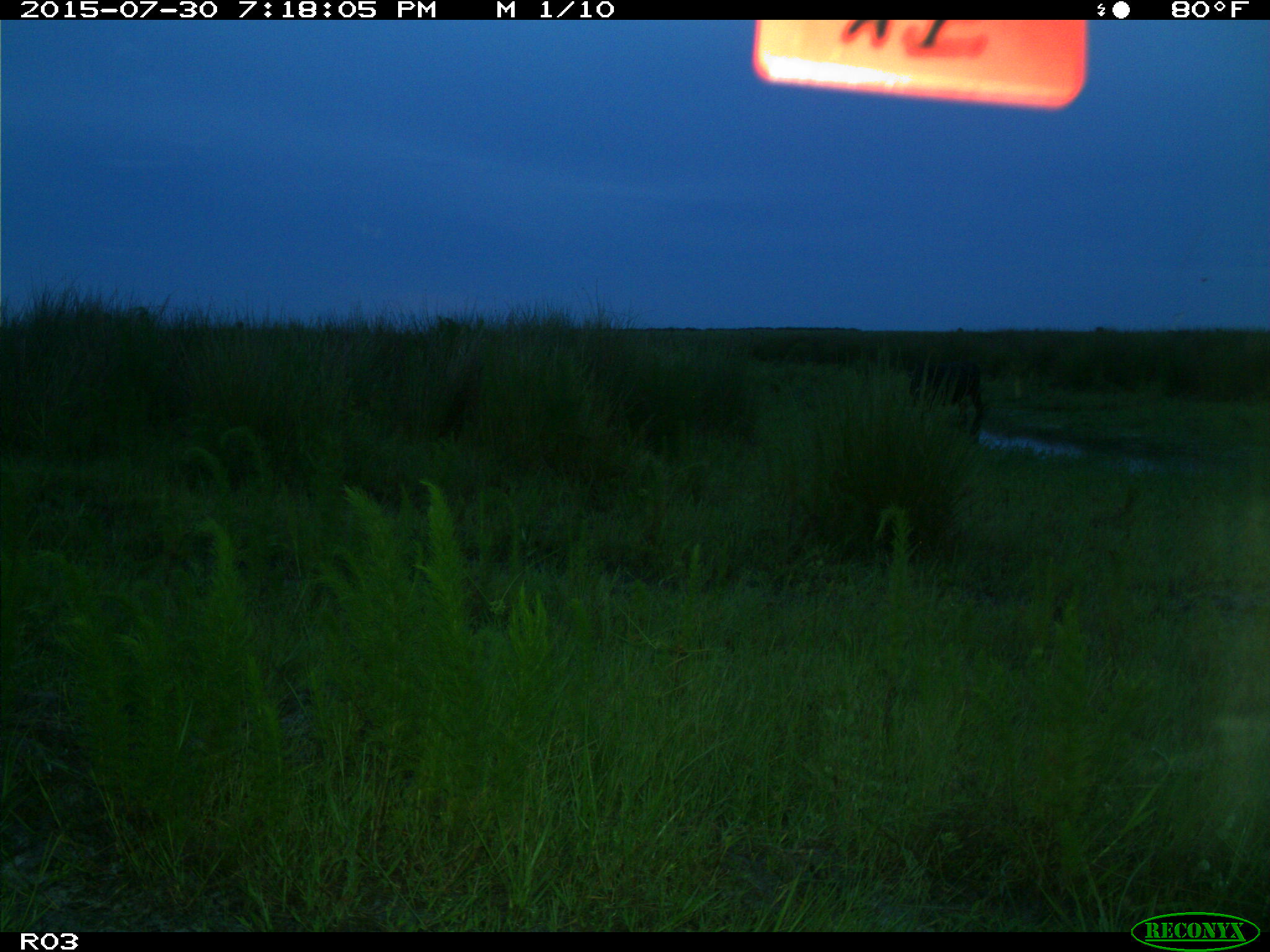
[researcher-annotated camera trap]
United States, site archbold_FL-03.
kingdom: Animalia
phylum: Chordata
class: Mammalia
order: Artiodactyla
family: Bovidae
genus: Bos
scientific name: Bos taurus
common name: domestic cow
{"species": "Bos taurus (domestic cow)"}